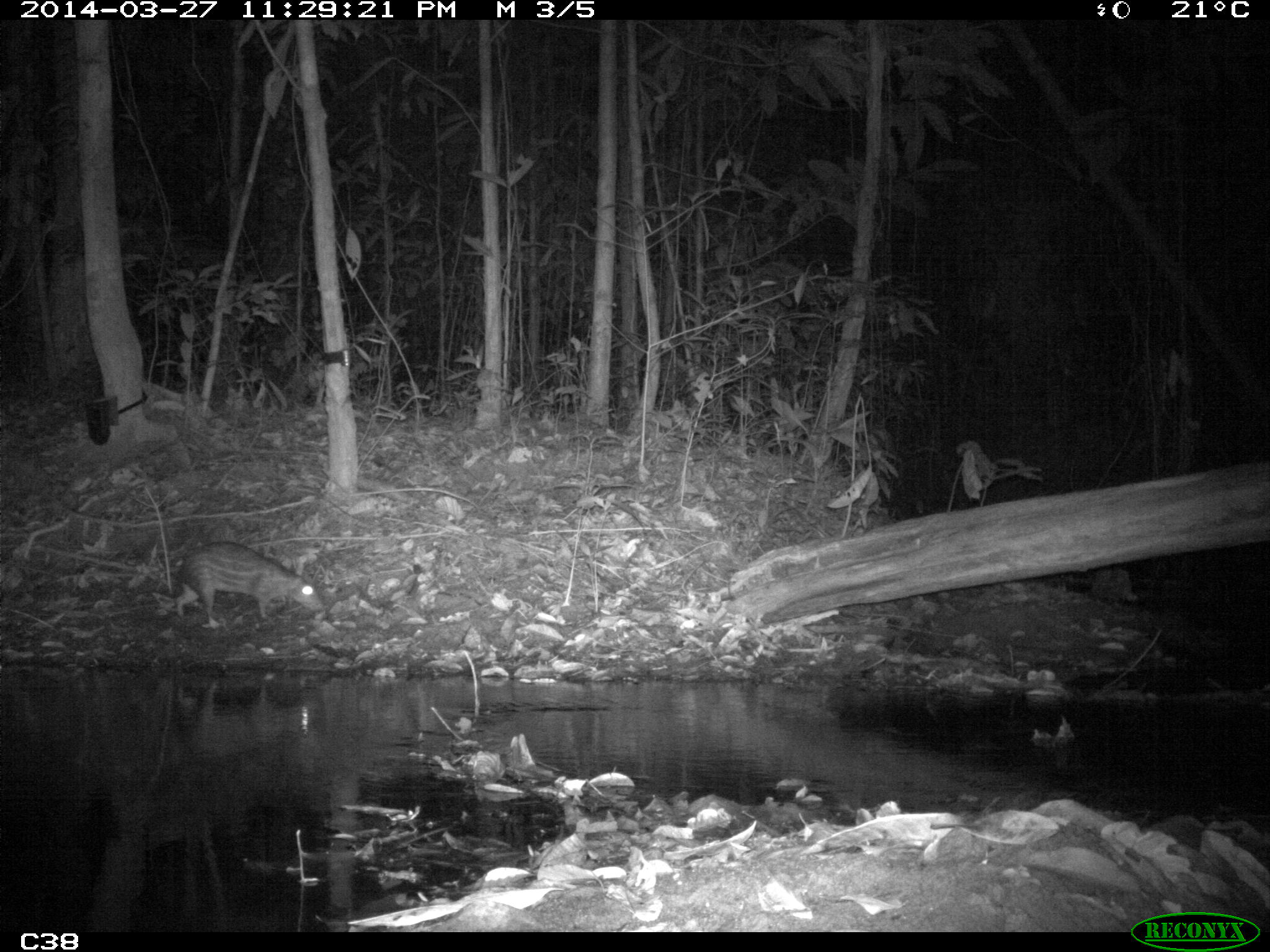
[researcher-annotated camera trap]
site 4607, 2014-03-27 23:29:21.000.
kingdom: Animalia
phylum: Chordata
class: Mammalia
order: Rodentia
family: Cuniculidae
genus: Cuniculus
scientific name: Cuniculus paca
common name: spotted paca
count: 1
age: adult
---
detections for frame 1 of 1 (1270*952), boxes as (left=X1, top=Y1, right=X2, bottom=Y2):
cuniculus paca: (left=174, top=542, right=324, bottom=630)